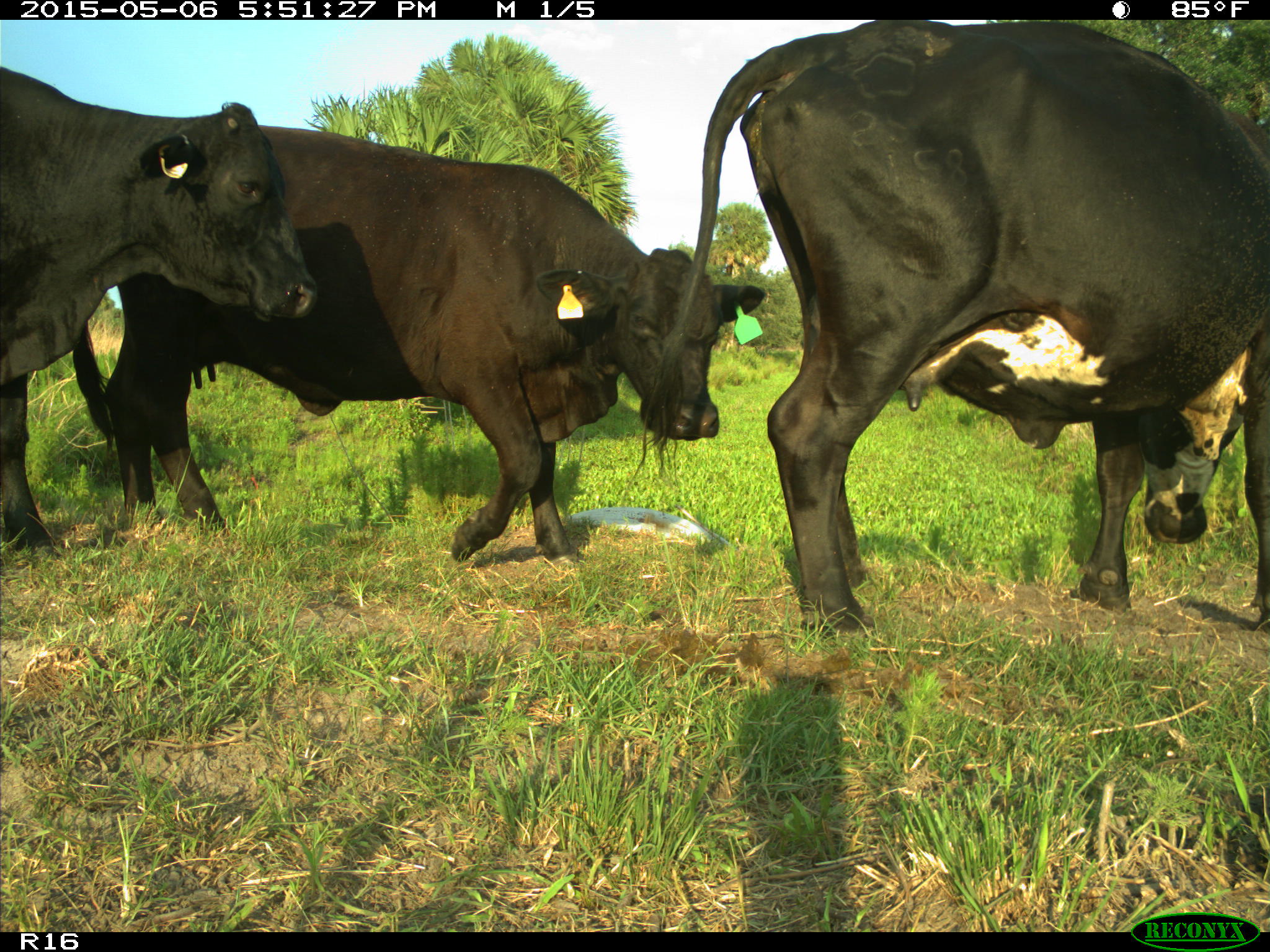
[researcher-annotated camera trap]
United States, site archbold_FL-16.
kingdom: Animalia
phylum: Chordata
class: Mammalia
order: Artiodactyla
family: Bovidae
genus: Bos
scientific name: Bos taurus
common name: domestic cow